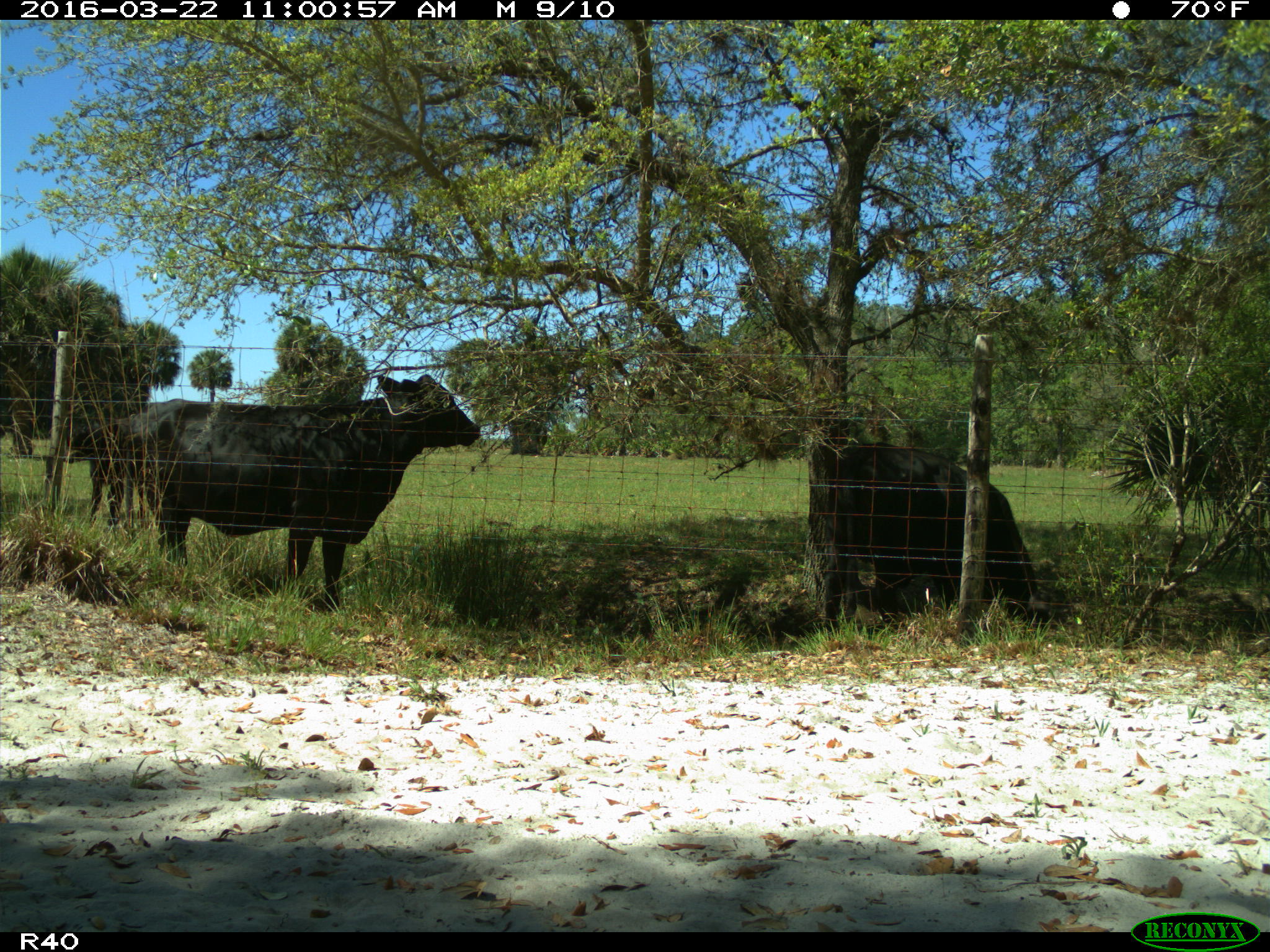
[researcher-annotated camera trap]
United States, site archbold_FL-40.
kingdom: Animalia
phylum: Chordata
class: Mammalia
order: Artiodactyla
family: Bovidae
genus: Bos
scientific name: Bos taurus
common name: domestic cow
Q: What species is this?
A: Bos taurus (domestic cow).